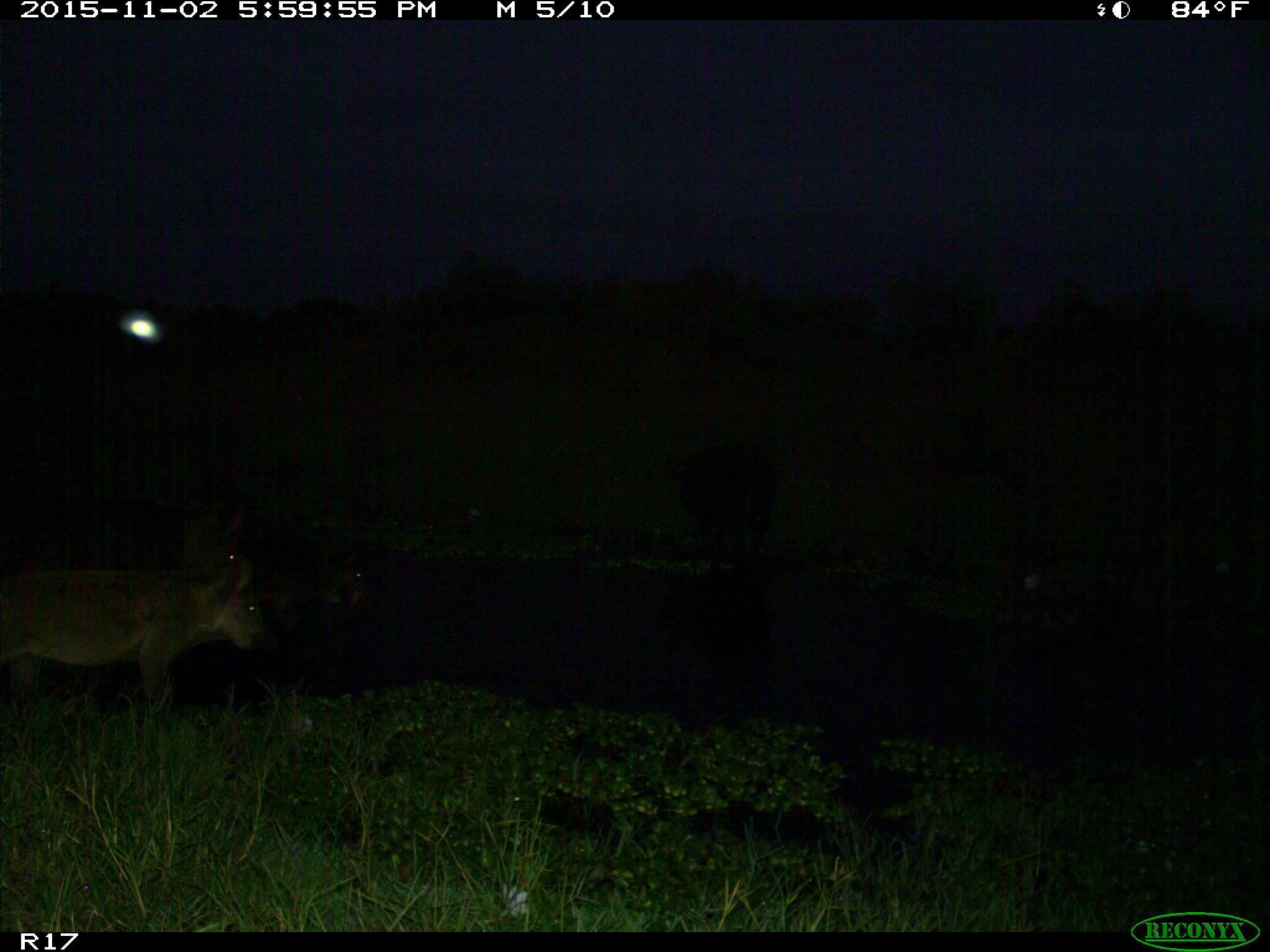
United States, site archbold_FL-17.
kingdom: Animalia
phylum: Chordata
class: Mammalia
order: Artiodactyla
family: Suidae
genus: Sus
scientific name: Sus scrofa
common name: wild boar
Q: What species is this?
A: Sus scrofa (wild boar).